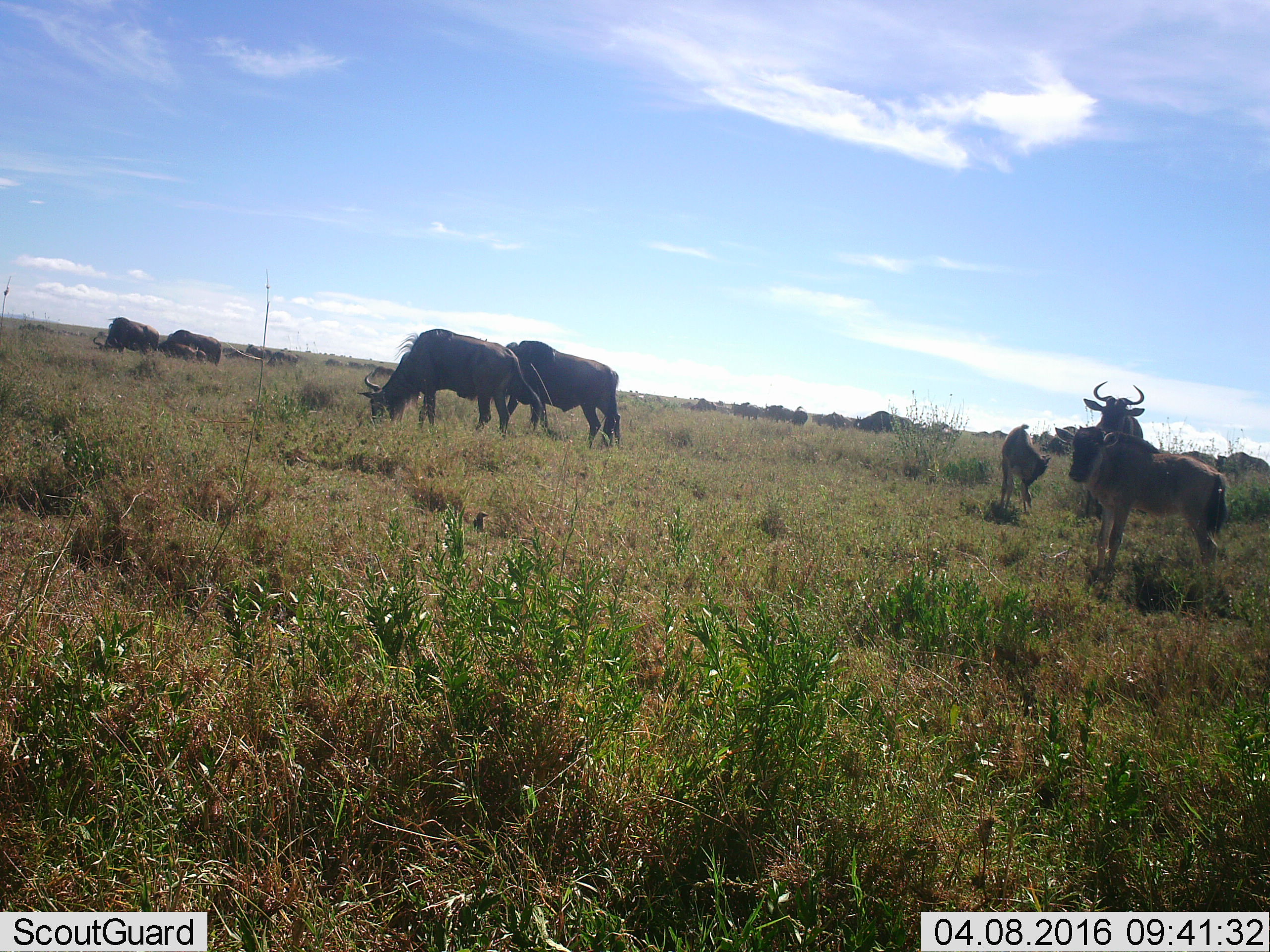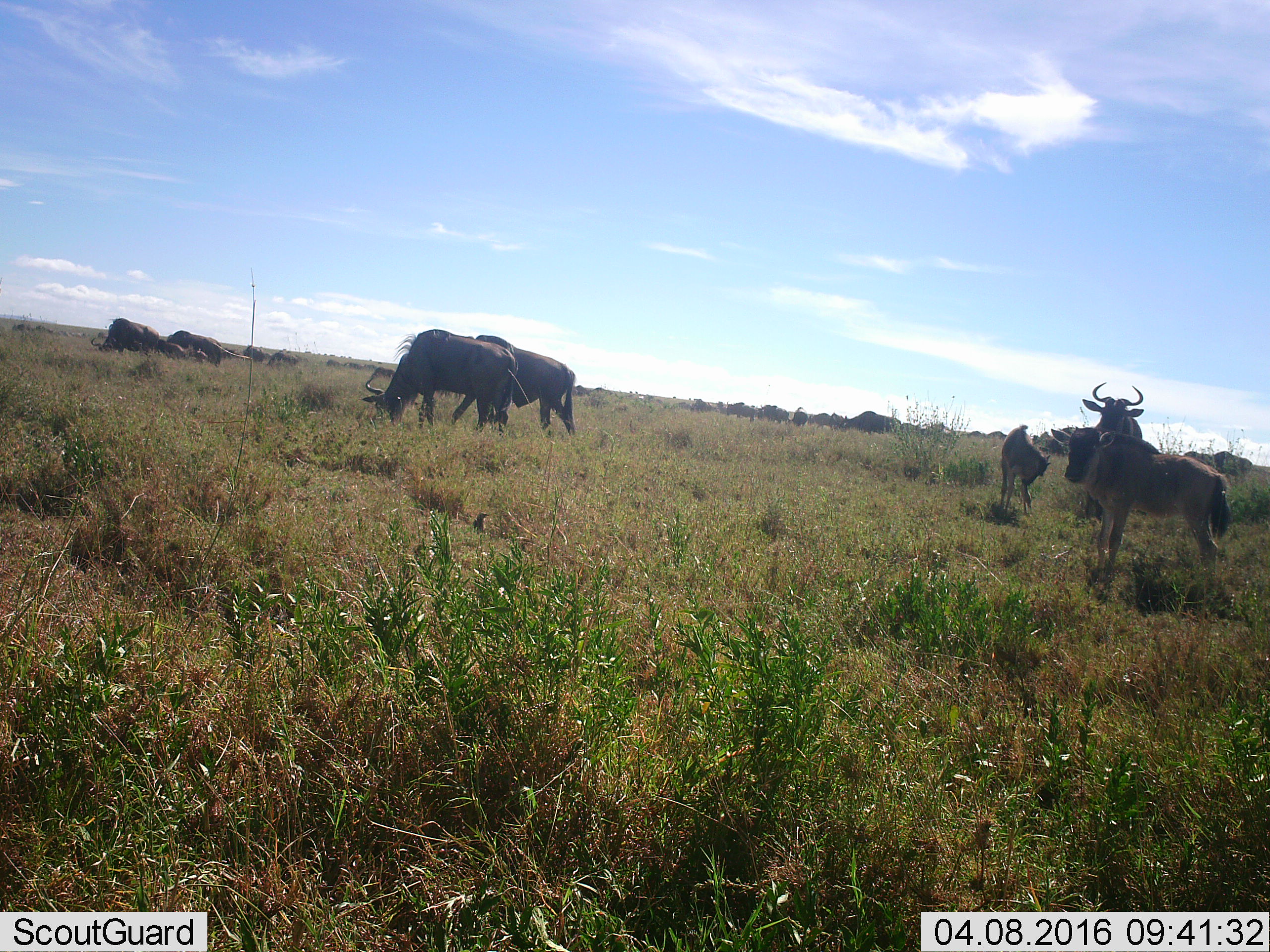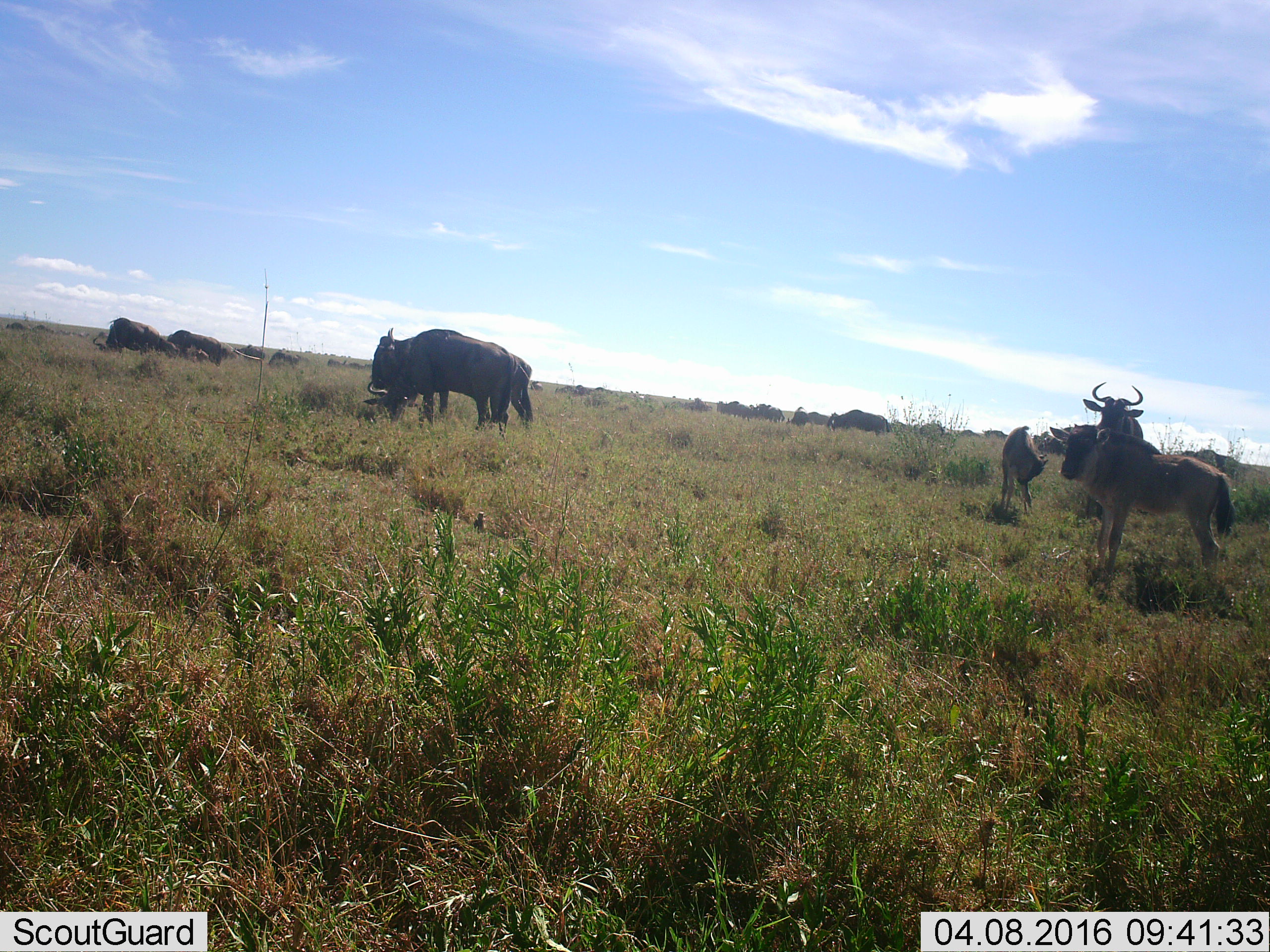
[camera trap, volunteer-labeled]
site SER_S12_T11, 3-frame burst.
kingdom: Animalia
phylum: Chordata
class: Mammalia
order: Artiodactyla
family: Bovidae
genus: Connochaetes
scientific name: Connochaetes taurinus taurinus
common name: blue wildebeest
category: wildebeestblue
Wildebeestblue (blue wildebeest) (Connochaetes taurinus taurinus), count 11-50. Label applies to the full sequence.